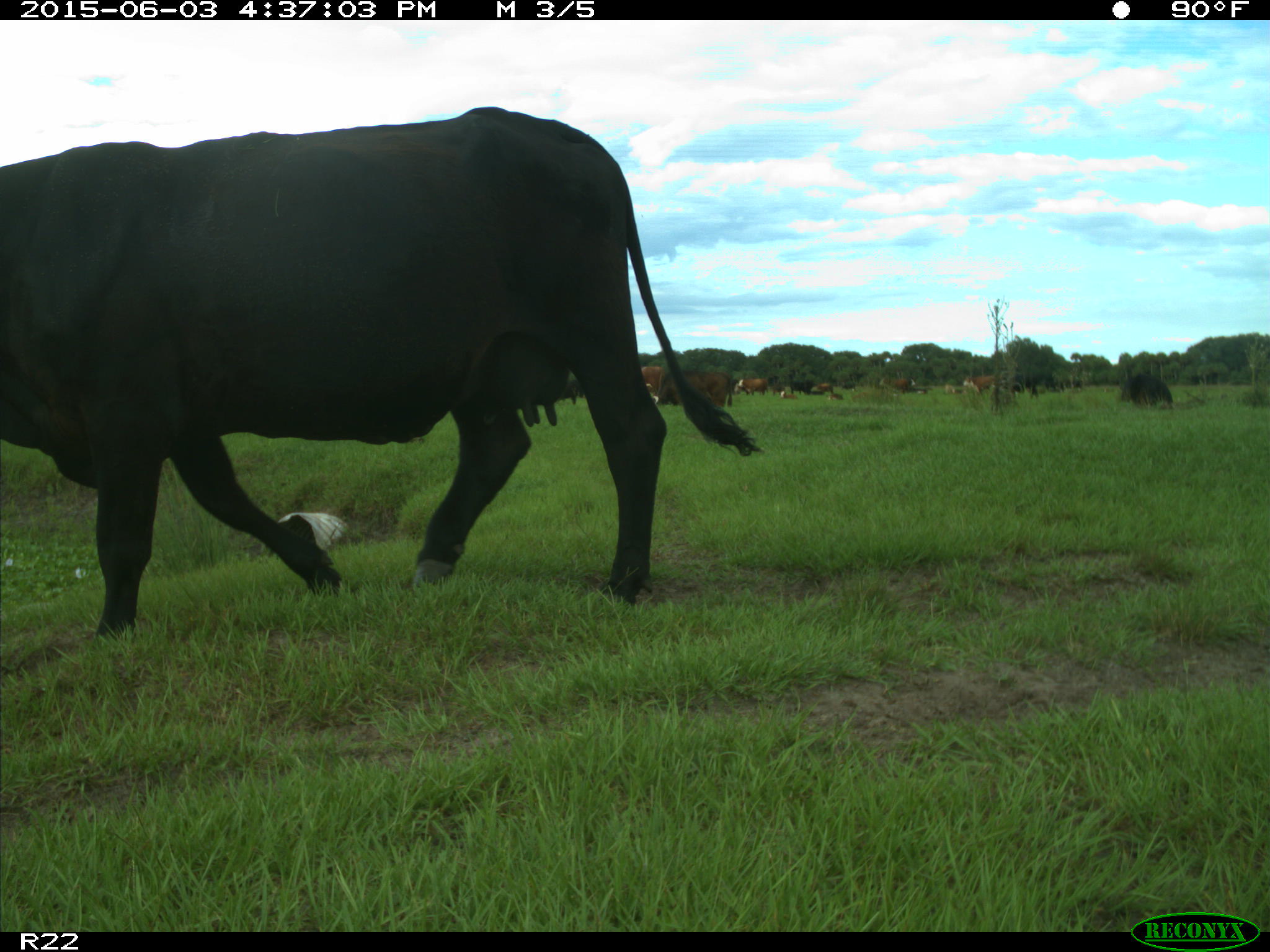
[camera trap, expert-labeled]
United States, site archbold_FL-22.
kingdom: Animalia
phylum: Chordata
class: Mammalia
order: Artiodactyla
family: Bovidae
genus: Bos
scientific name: Bos taurus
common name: domestic cow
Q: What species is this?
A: Bos taurus (domestic cow).